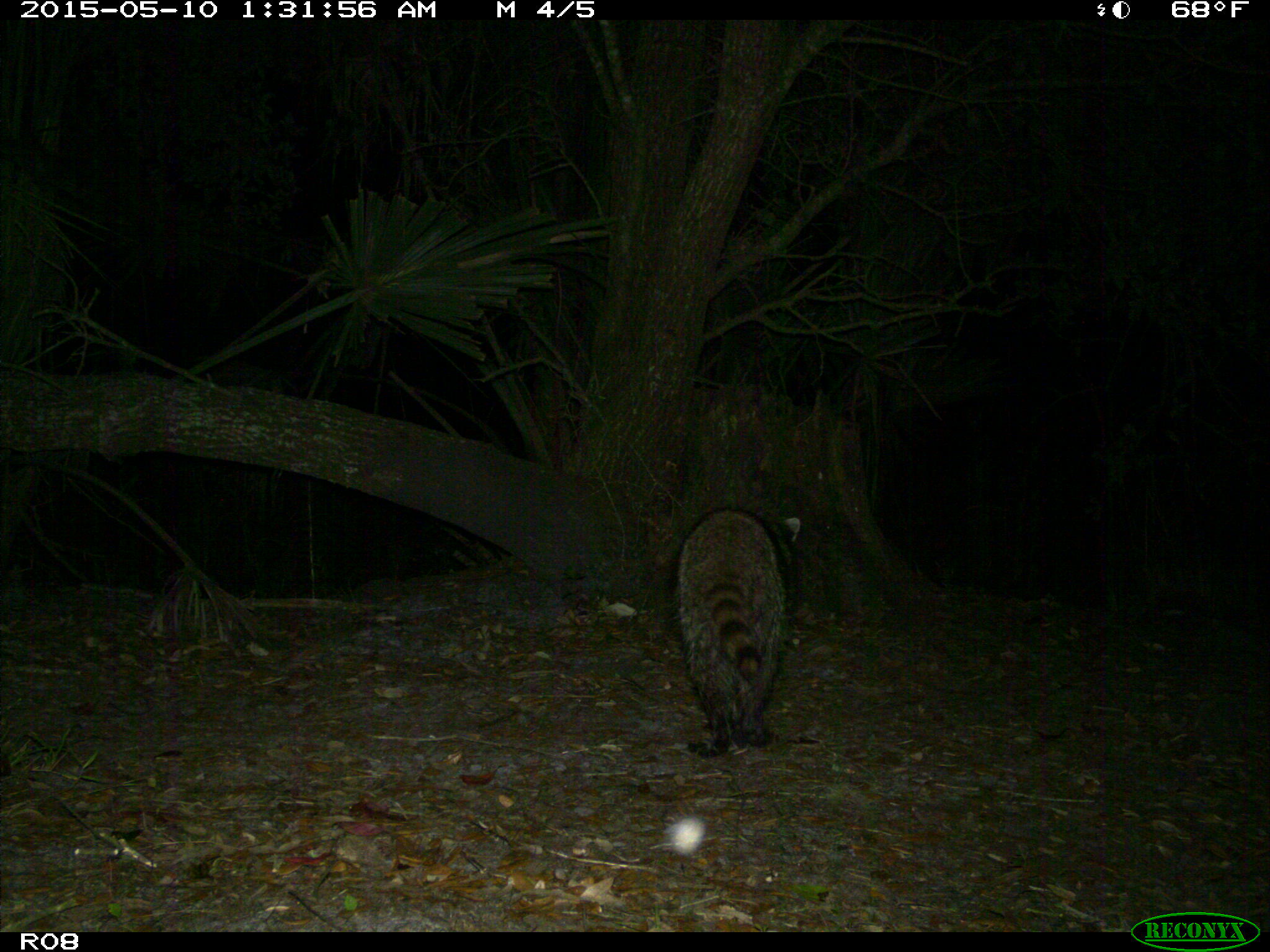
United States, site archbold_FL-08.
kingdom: Animalia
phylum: Chordata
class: Mammalia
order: Carnivora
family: Procyonidae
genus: Procyon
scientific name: Procyon lotor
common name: common raccoon